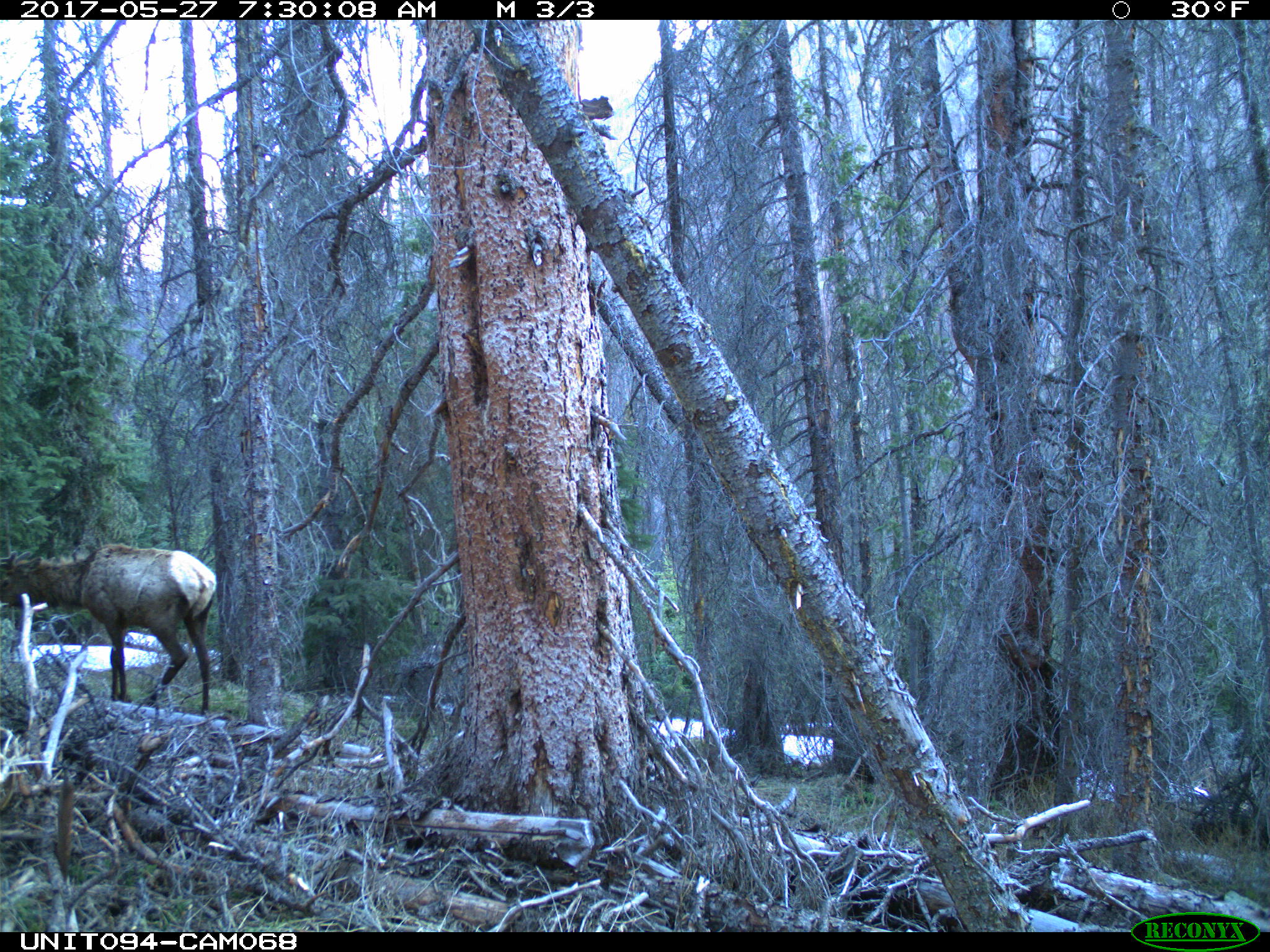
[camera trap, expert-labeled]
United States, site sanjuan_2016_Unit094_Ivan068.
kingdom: Animalia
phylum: Chordata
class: Mammalia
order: Artiodactyla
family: Cervidae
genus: Cervus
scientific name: Cervus elaphus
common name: red deer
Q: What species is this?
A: Cervus elaphus (red deer).